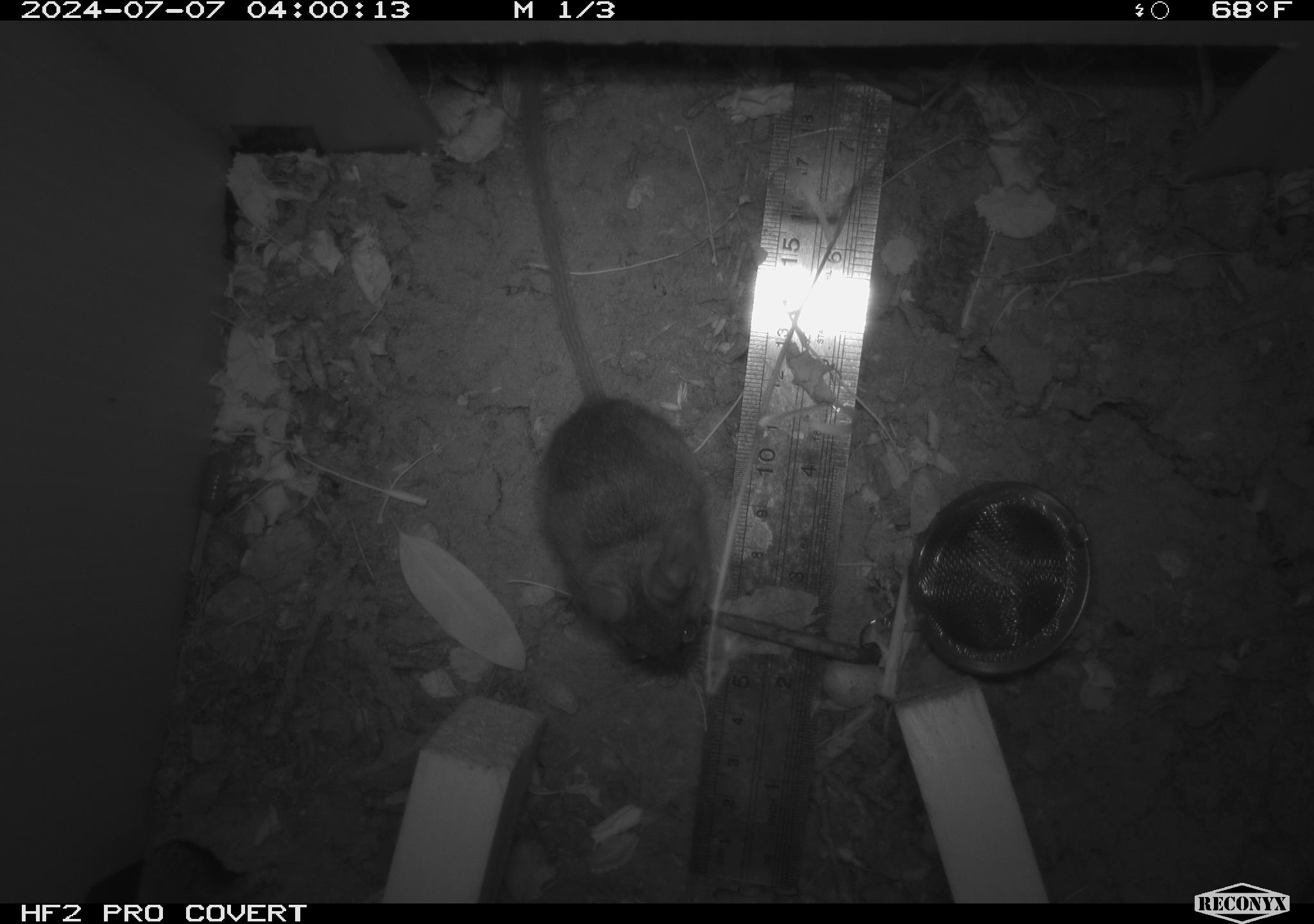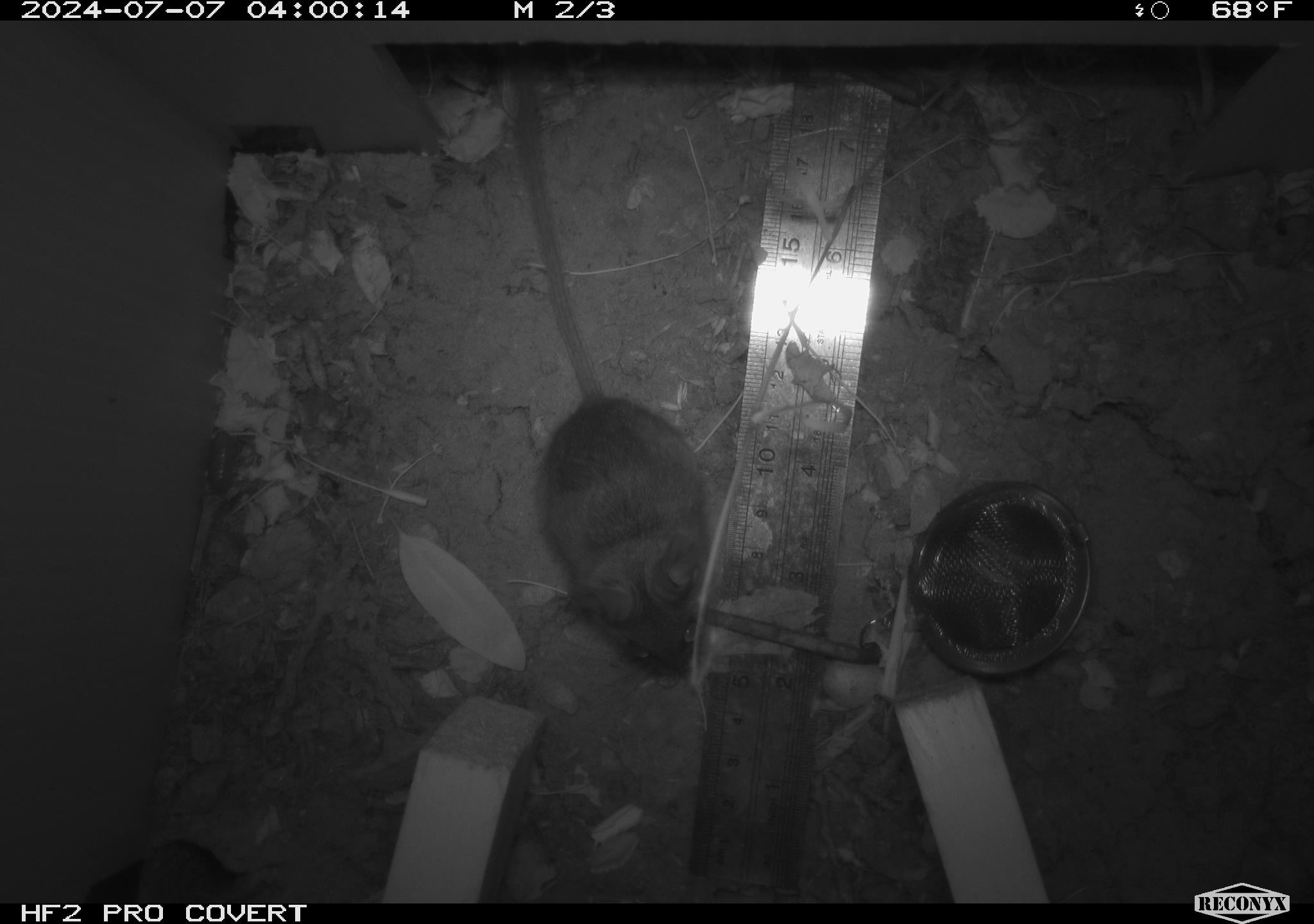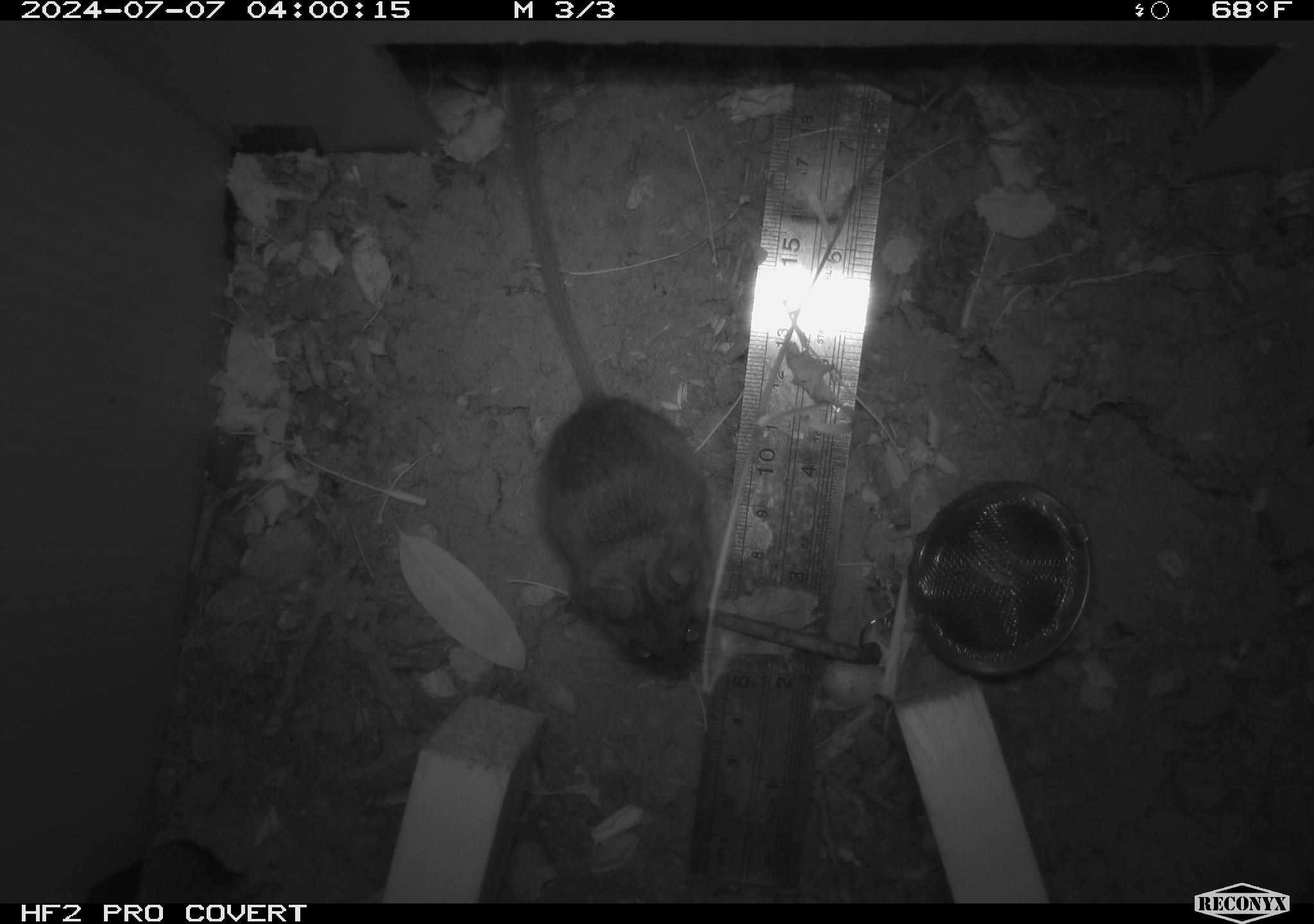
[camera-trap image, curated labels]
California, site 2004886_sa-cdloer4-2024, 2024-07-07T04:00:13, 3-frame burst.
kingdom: Animalia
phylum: Chordata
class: Mammalia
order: Rodentia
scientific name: Rodentia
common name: rodent